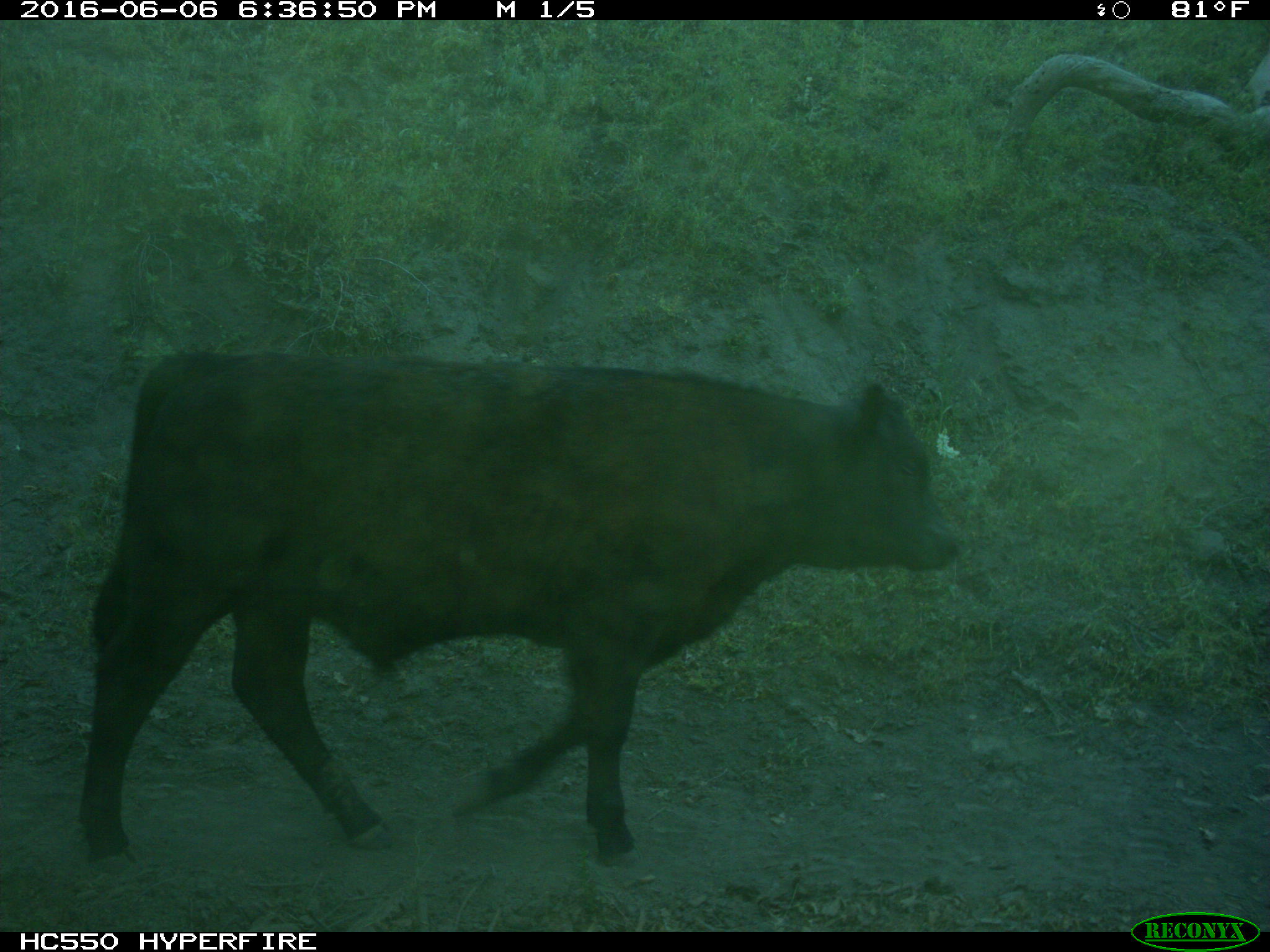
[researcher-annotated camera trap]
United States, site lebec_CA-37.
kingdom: Animalia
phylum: Chordata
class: Mammalia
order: Artiodactyla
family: Bovidae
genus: Bos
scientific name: Bos taurus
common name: domestic cow